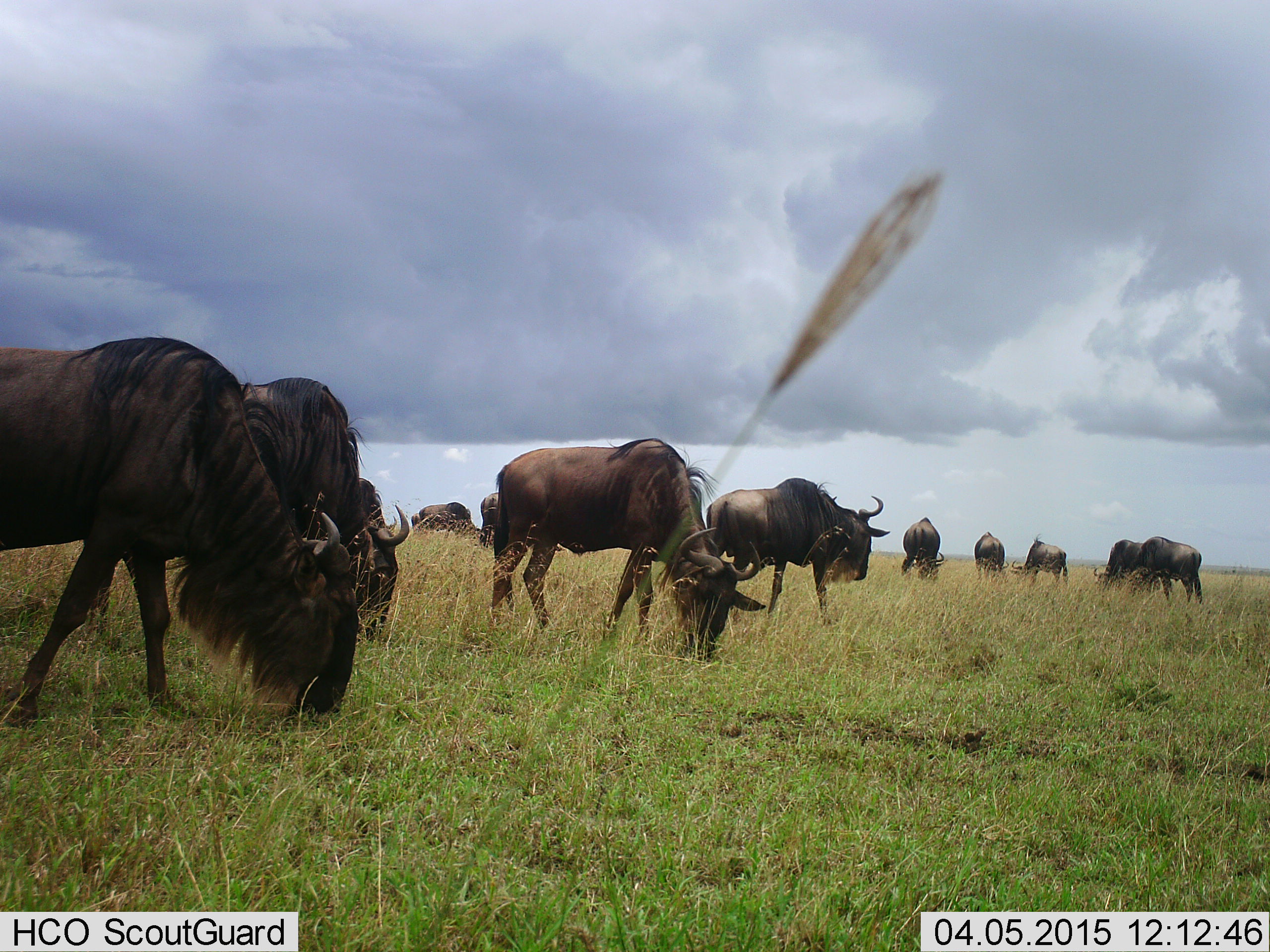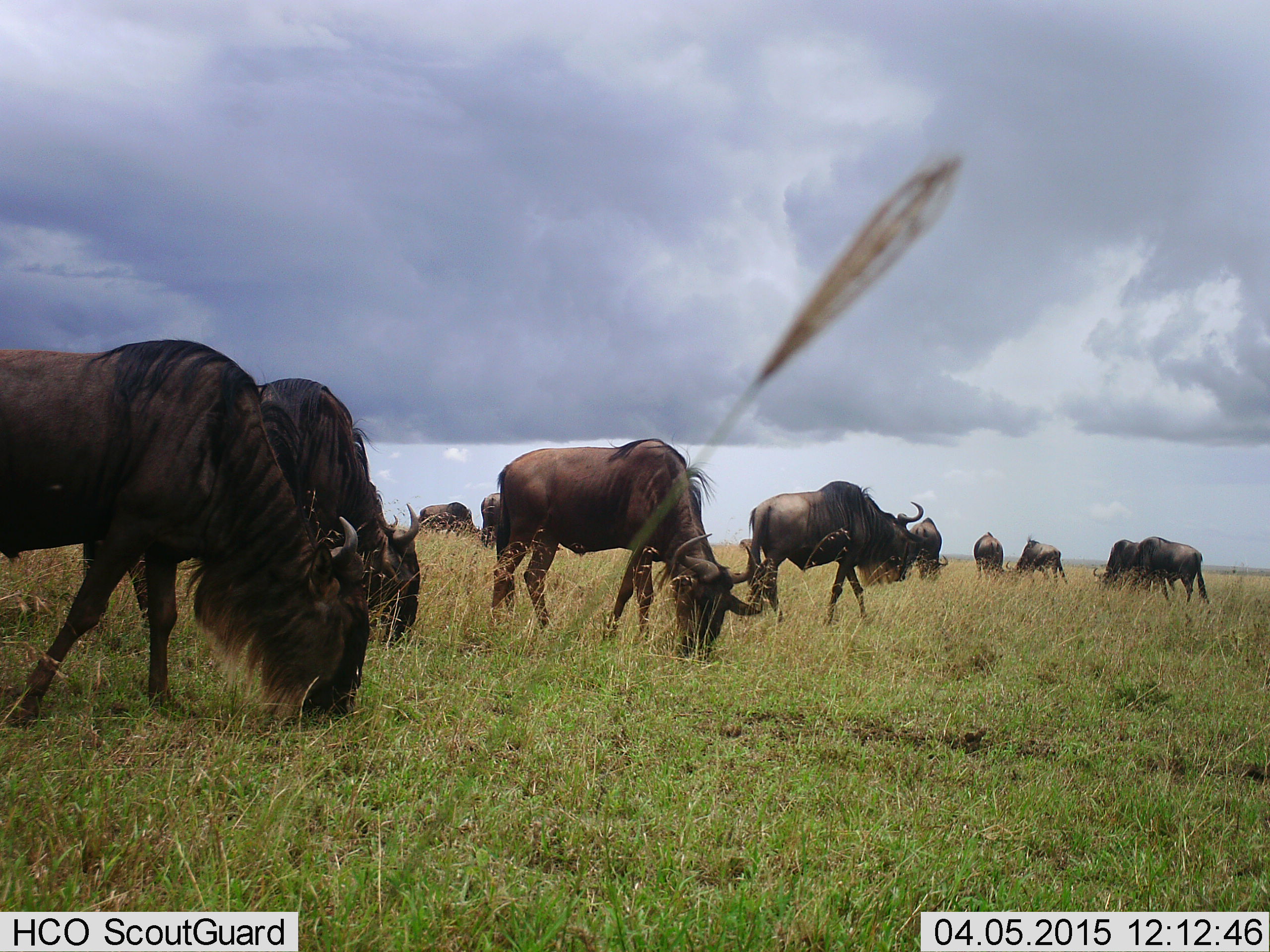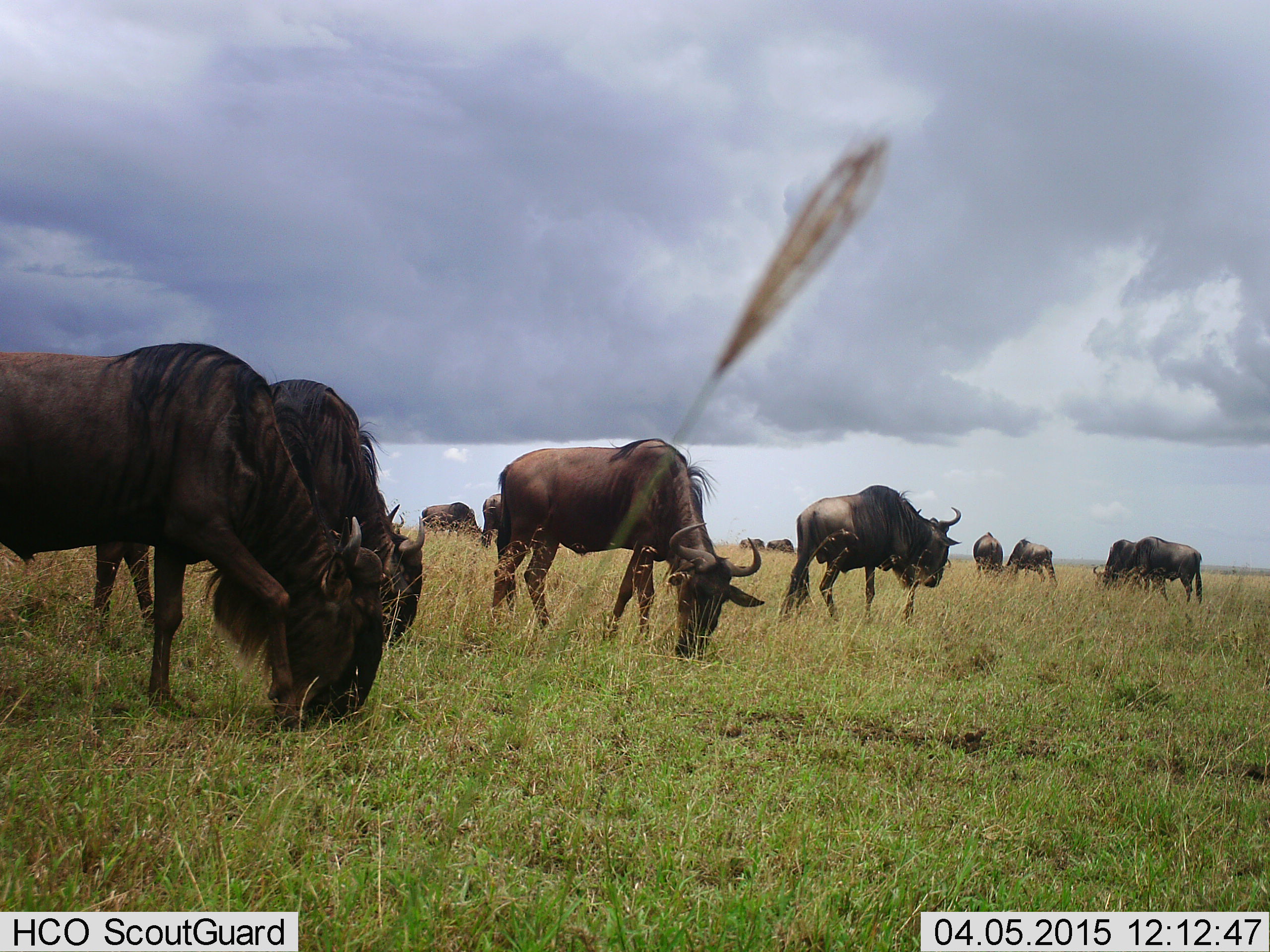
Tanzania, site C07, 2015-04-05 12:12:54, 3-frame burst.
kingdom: Animalia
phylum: Chordata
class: Mammalia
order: Artiodactyla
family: Bovidae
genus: Connochaetes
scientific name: Connochaetes taurinus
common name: blue wildebeest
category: wildebeest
Wildebeest (blue wildebeest) (Connochaetes taurinus), count 11-50. Behavior (volunteer vote fractions): standing 40%, resting 0%, moving 40%, interacting 0%. Young present (vote fraction): 0%. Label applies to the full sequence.